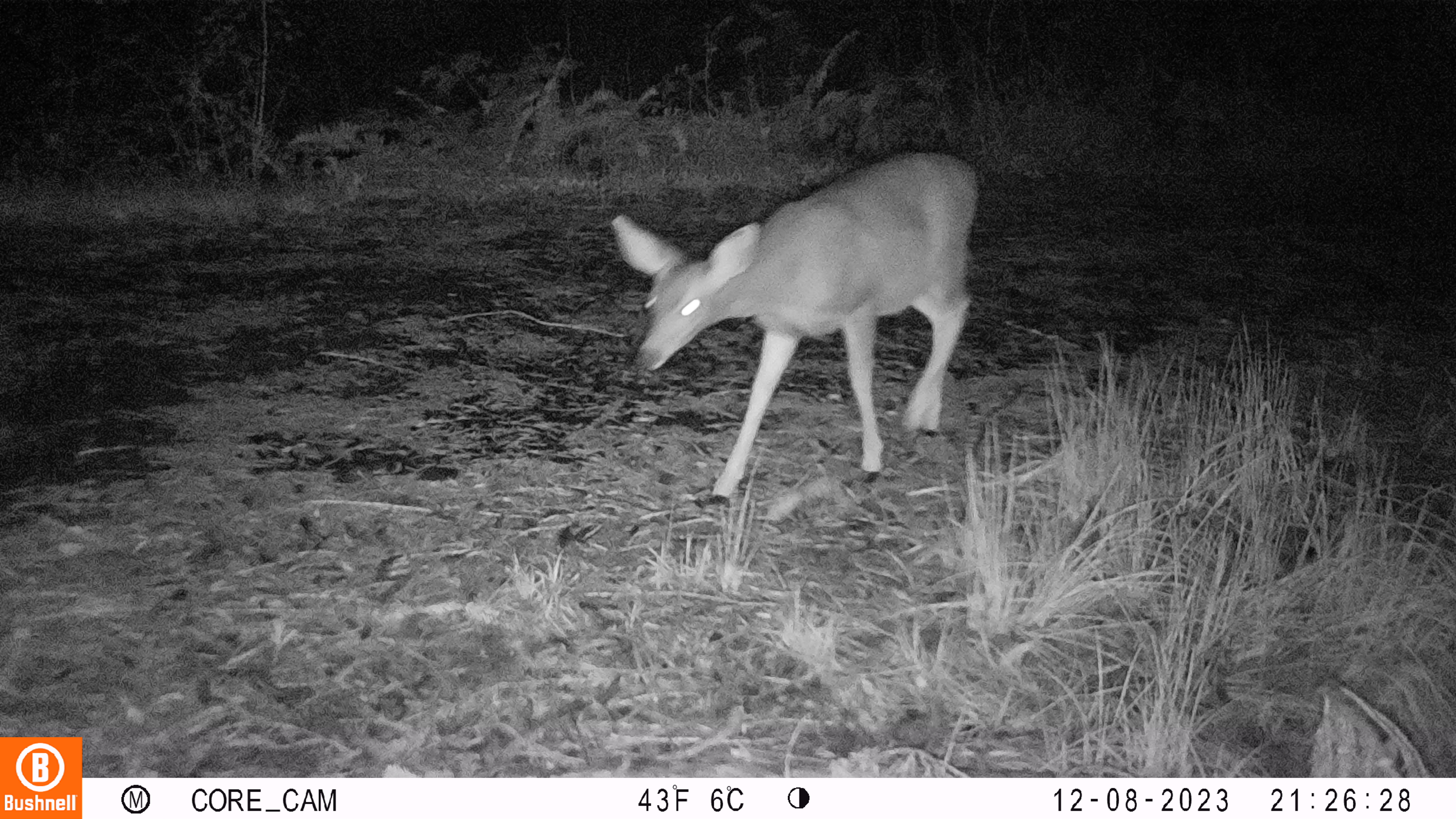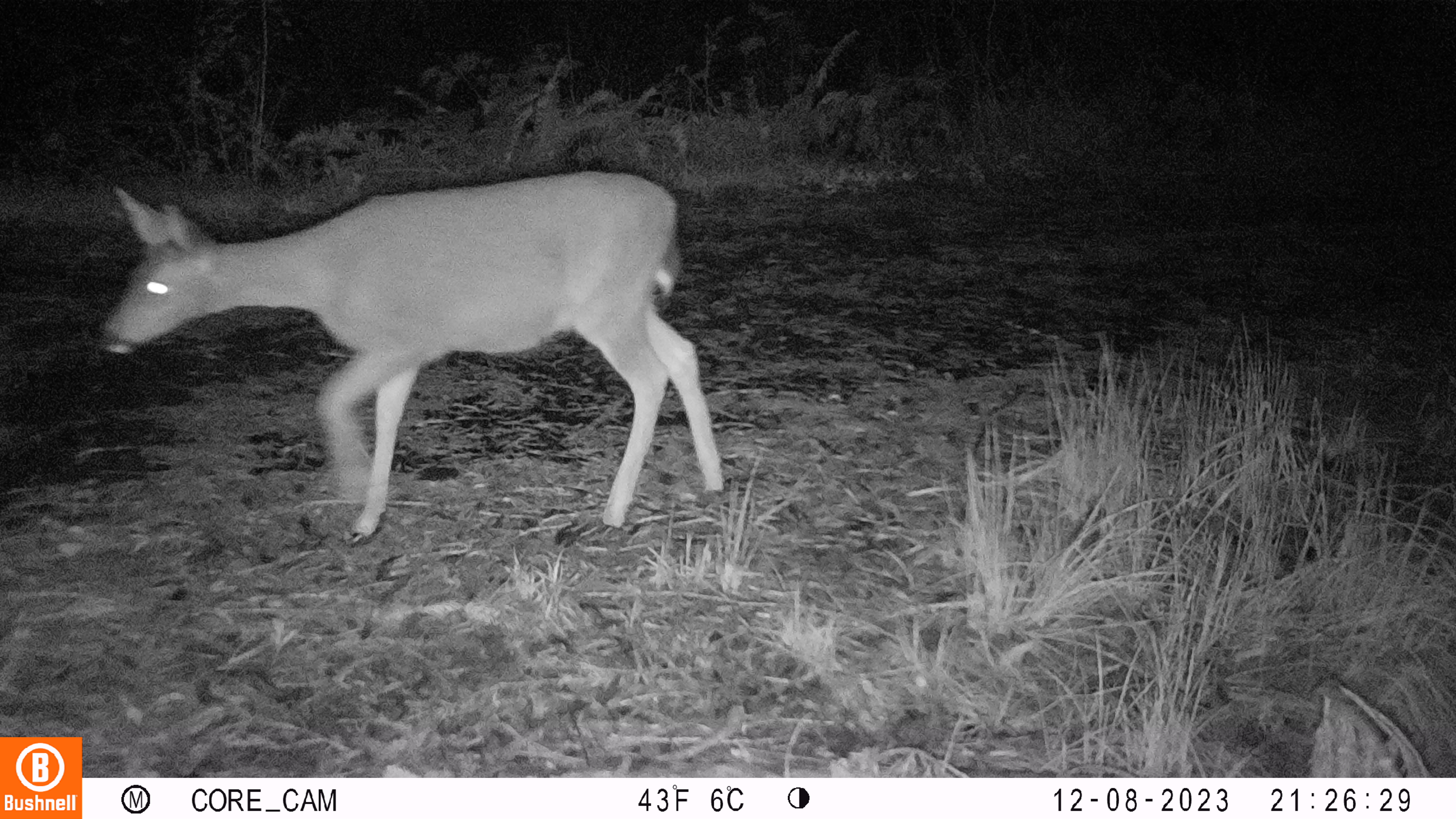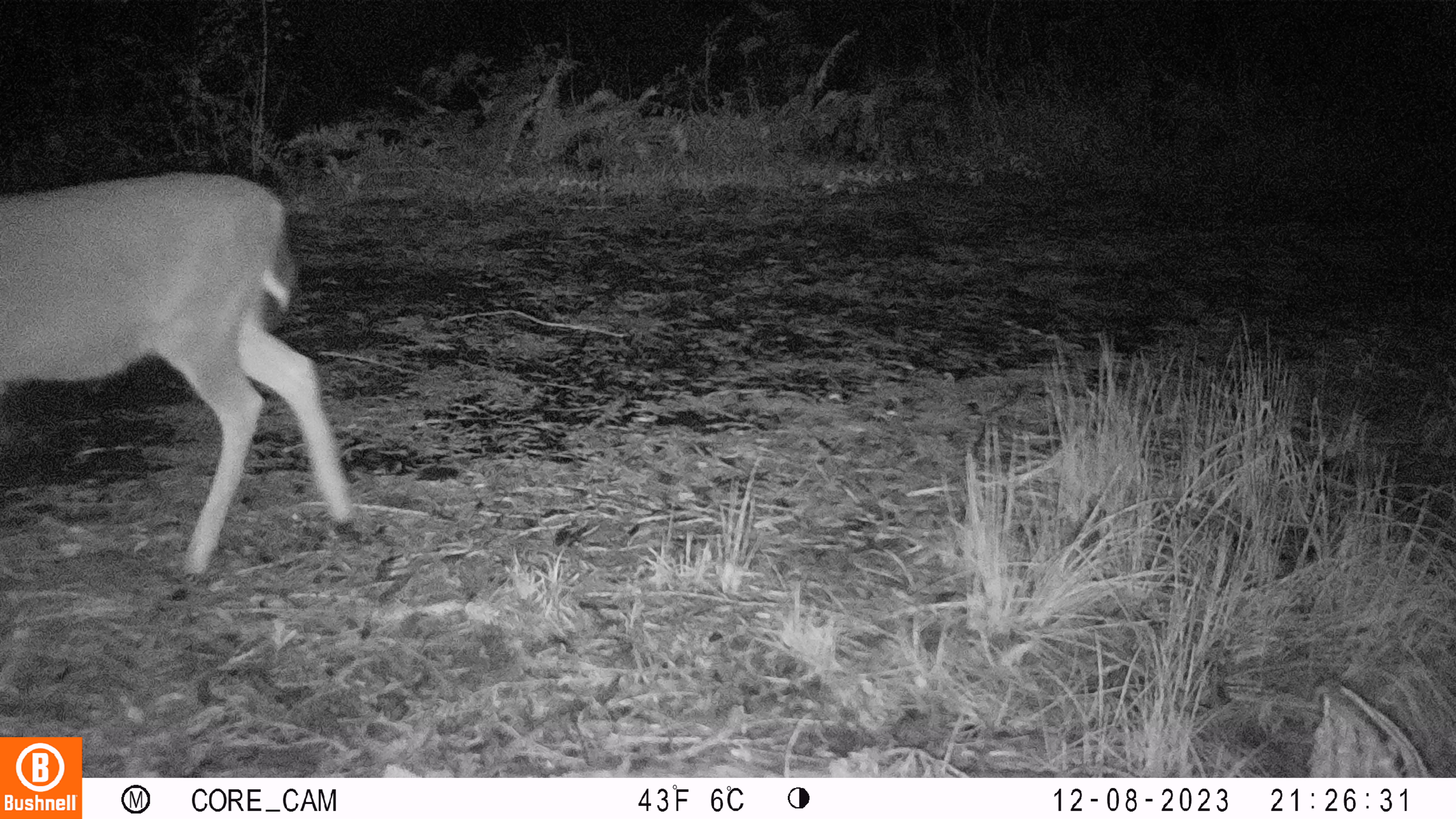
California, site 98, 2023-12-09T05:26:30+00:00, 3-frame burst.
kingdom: Animalia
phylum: Chordata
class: Mammalia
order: Artiodactyla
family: Cervidae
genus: Odocoileus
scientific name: Odocoileus hemionus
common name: mule deer